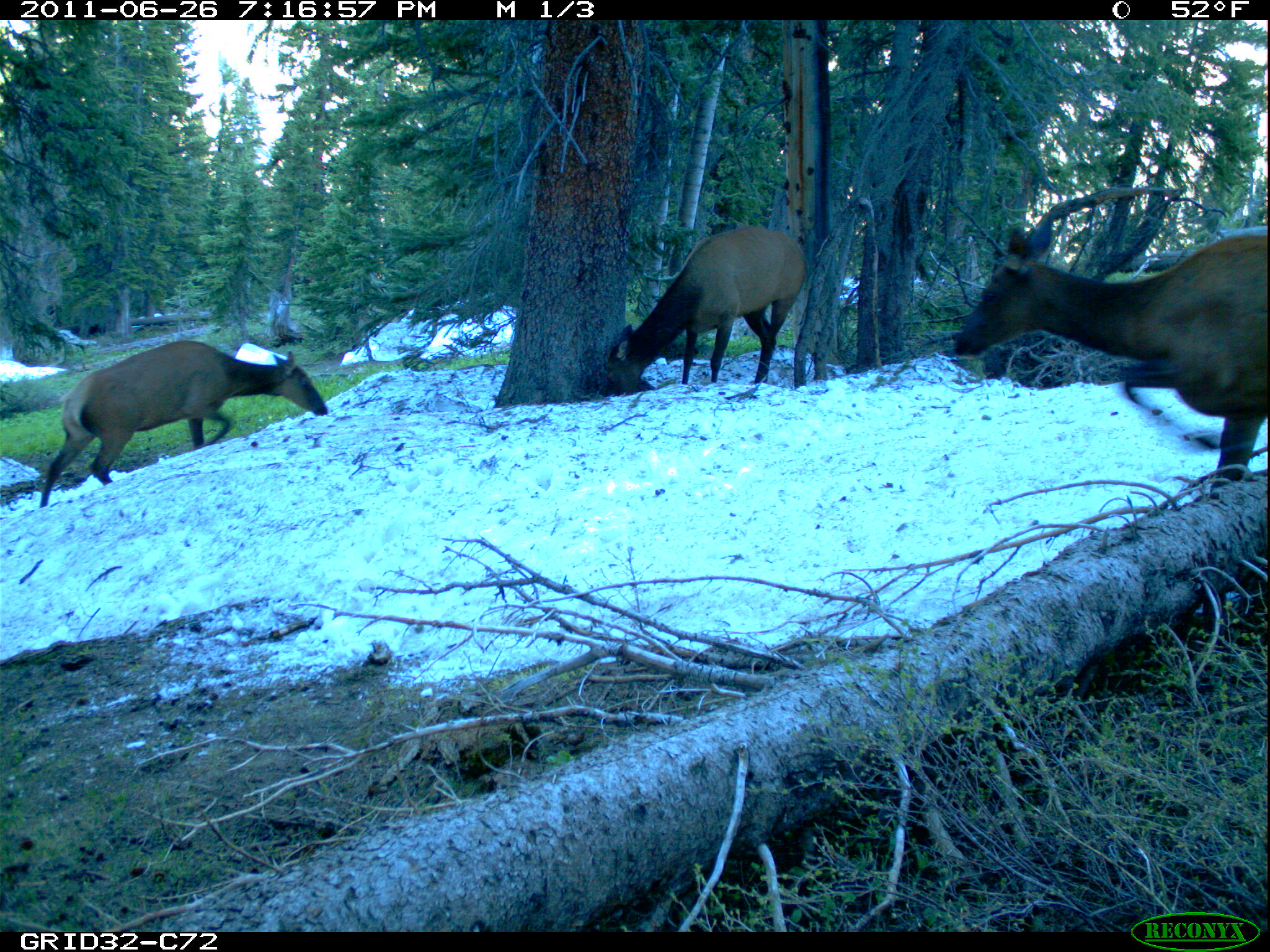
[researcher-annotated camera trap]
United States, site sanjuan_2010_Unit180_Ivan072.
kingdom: Animalia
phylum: Chordata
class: Mammalia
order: Artiodactyla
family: Cervidae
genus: Cervus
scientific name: Cervus elaphus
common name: red deer